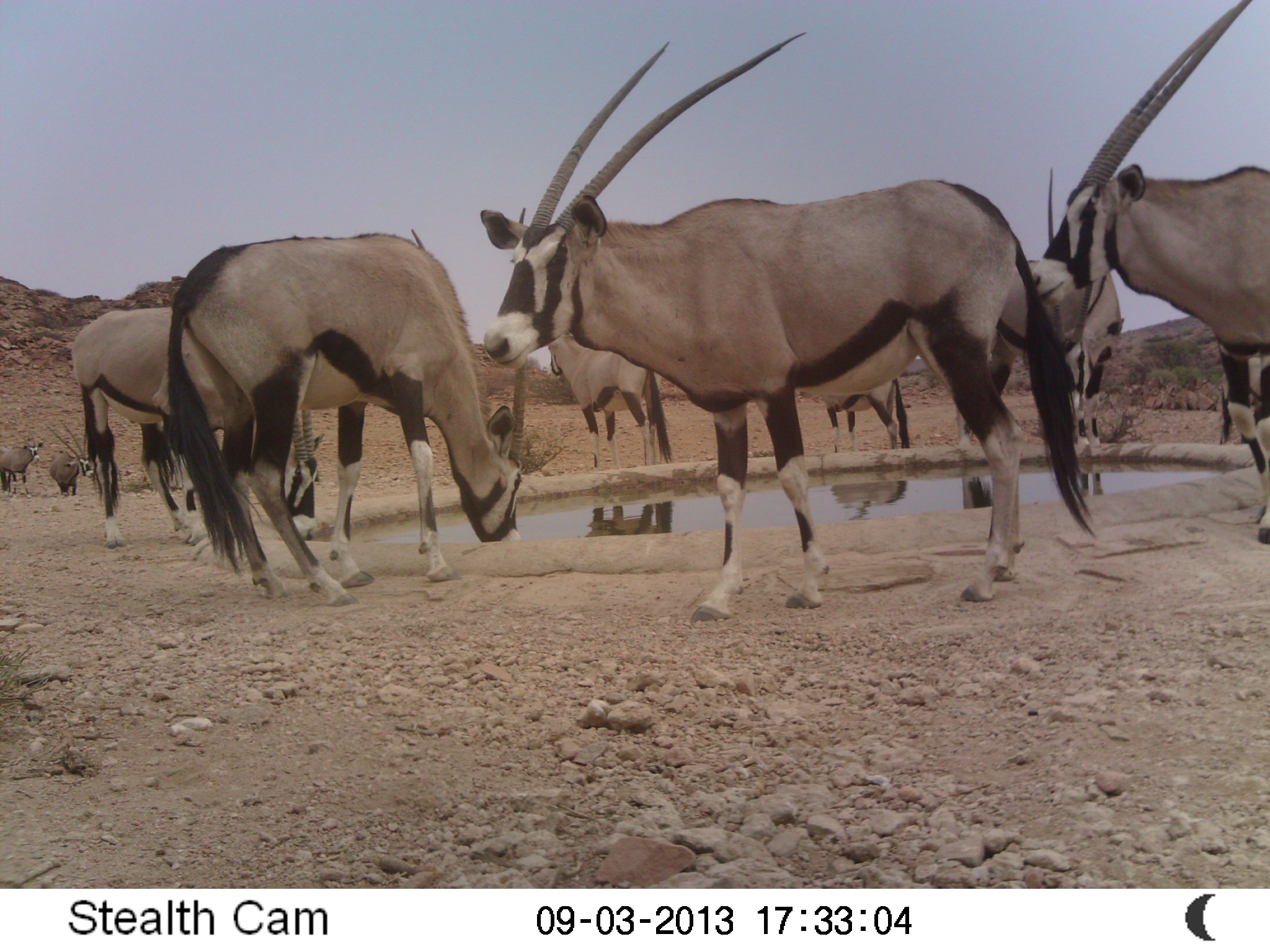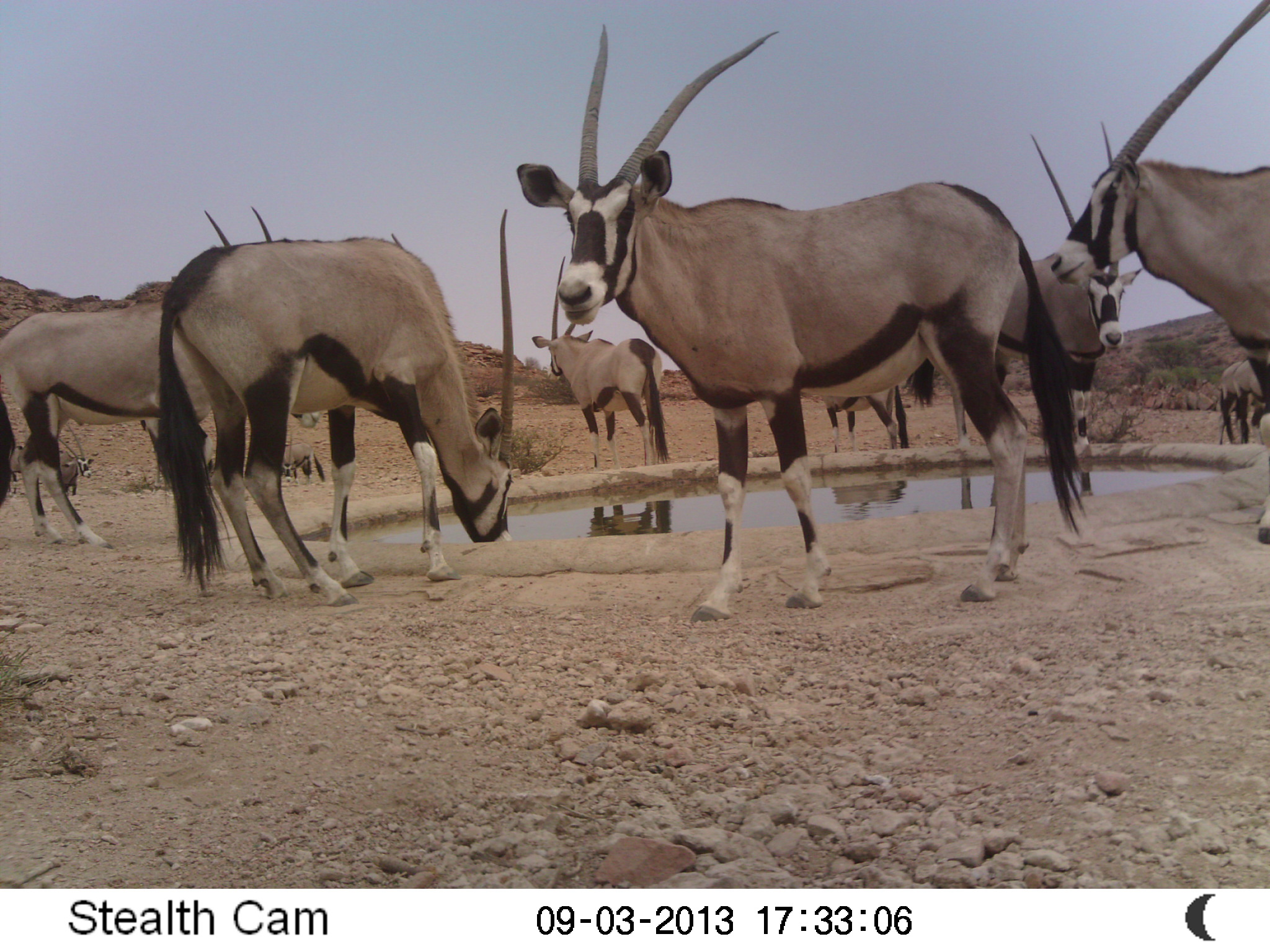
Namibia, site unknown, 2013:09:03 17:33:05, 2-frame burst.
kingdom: Animalia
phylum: Chordata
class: Mammalia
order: Artiodactyla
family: Bovidae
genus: Oryx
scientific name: Oryx gazella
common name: gemsbok